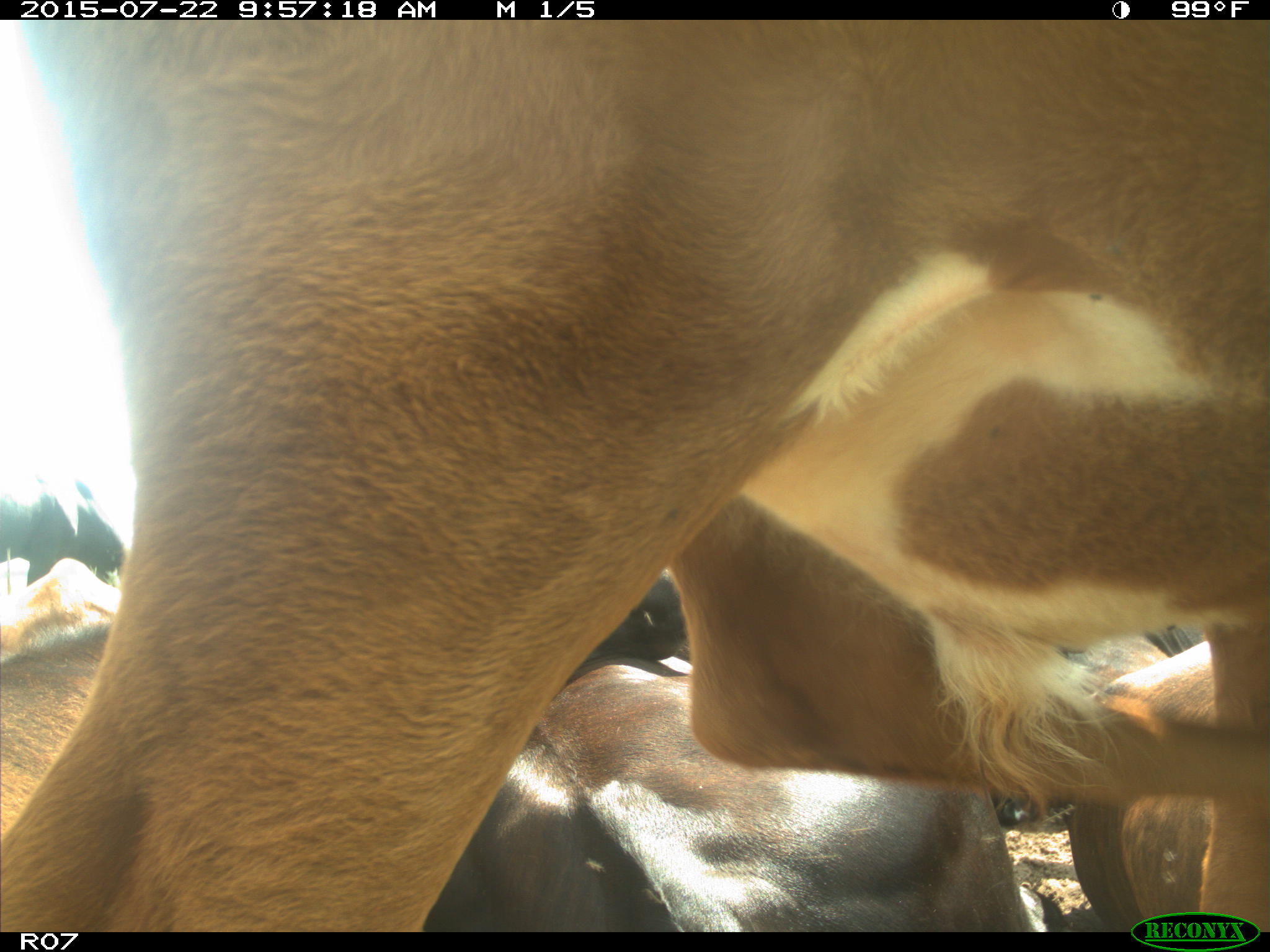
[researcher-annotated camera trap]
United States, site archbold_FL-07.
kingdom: Animalia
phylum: Chordata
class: Mammalia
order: Carnivora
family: Procyonidae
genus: Procyon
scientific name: Procyon lotor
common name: common raccoon